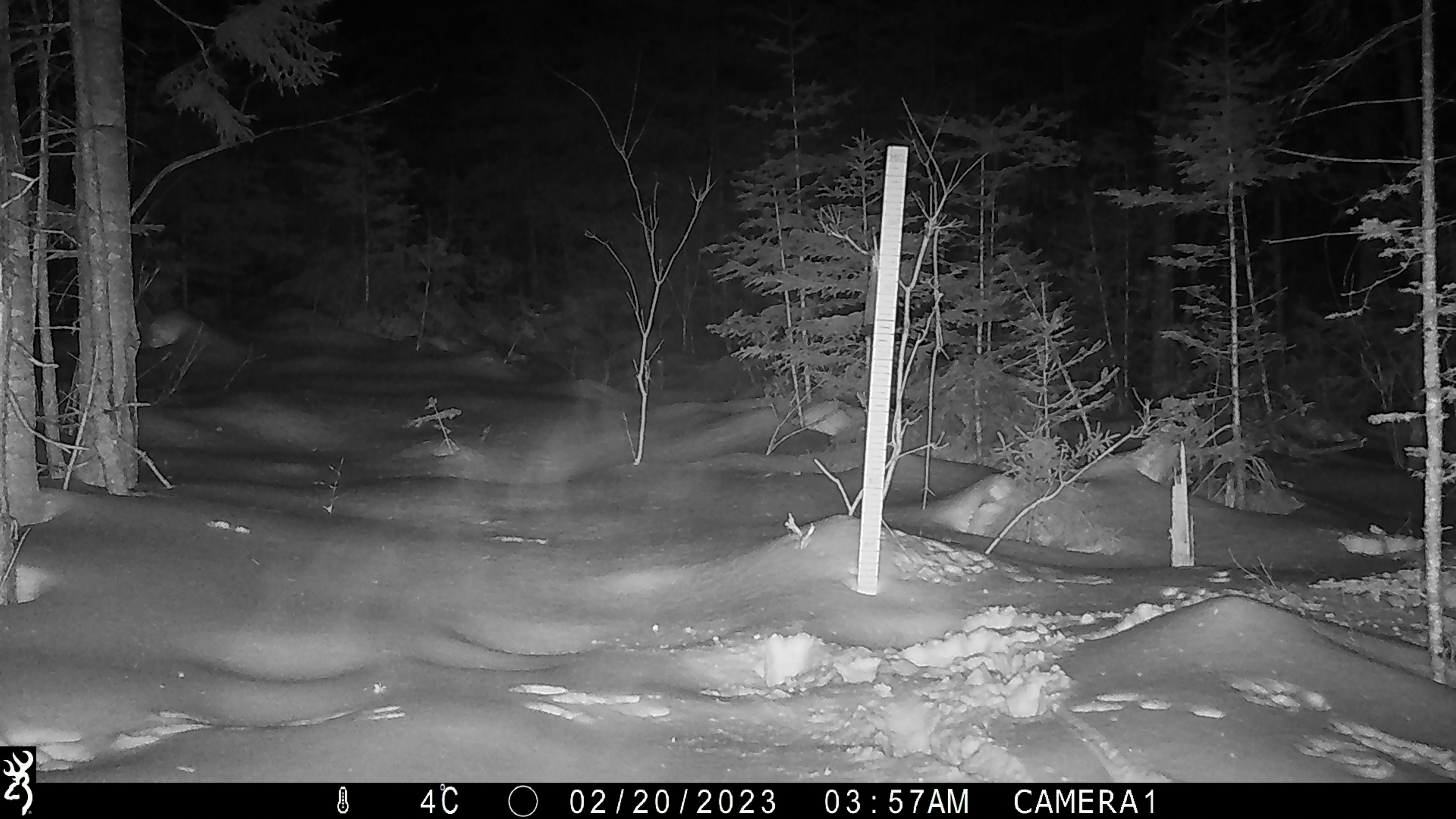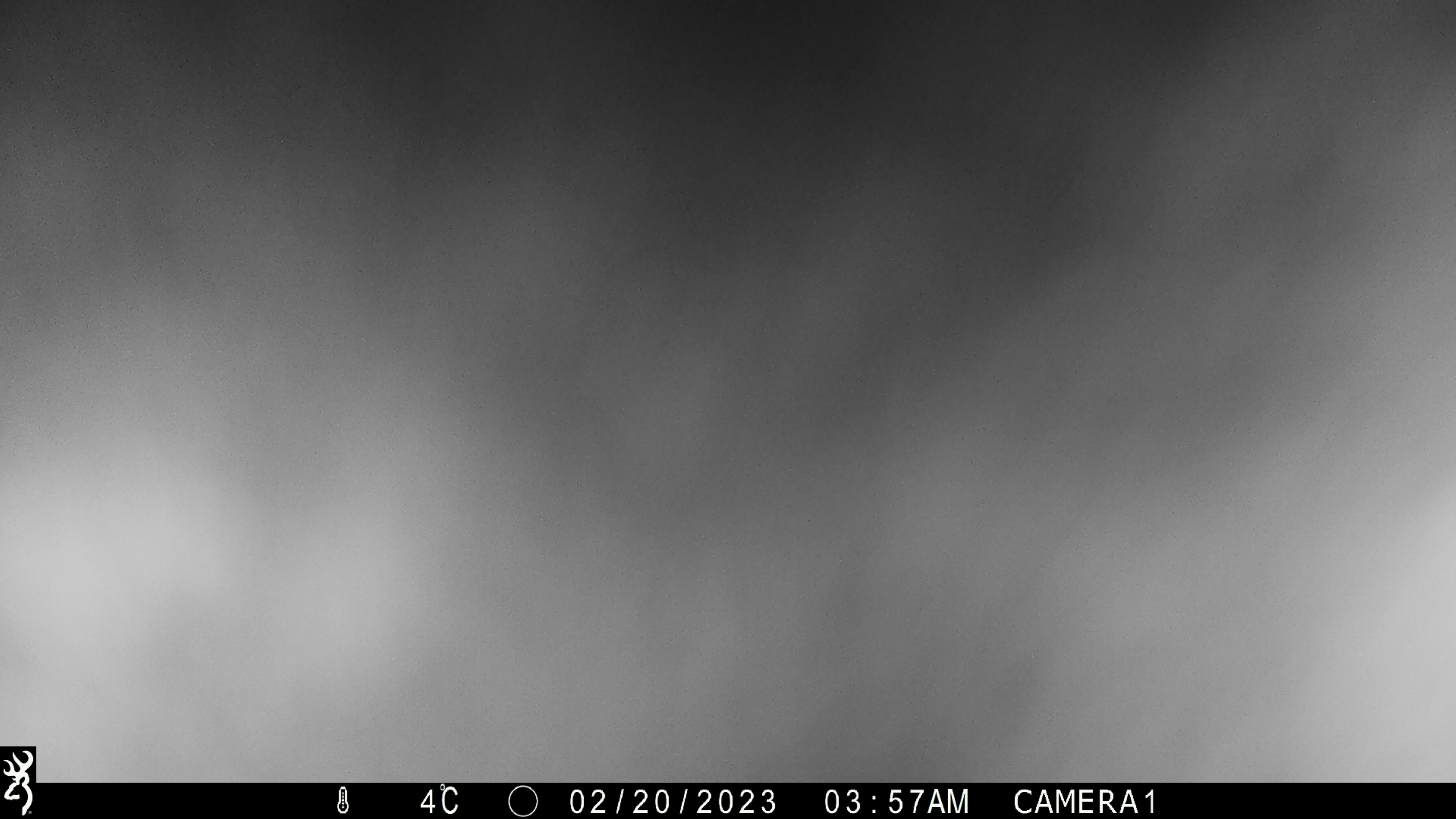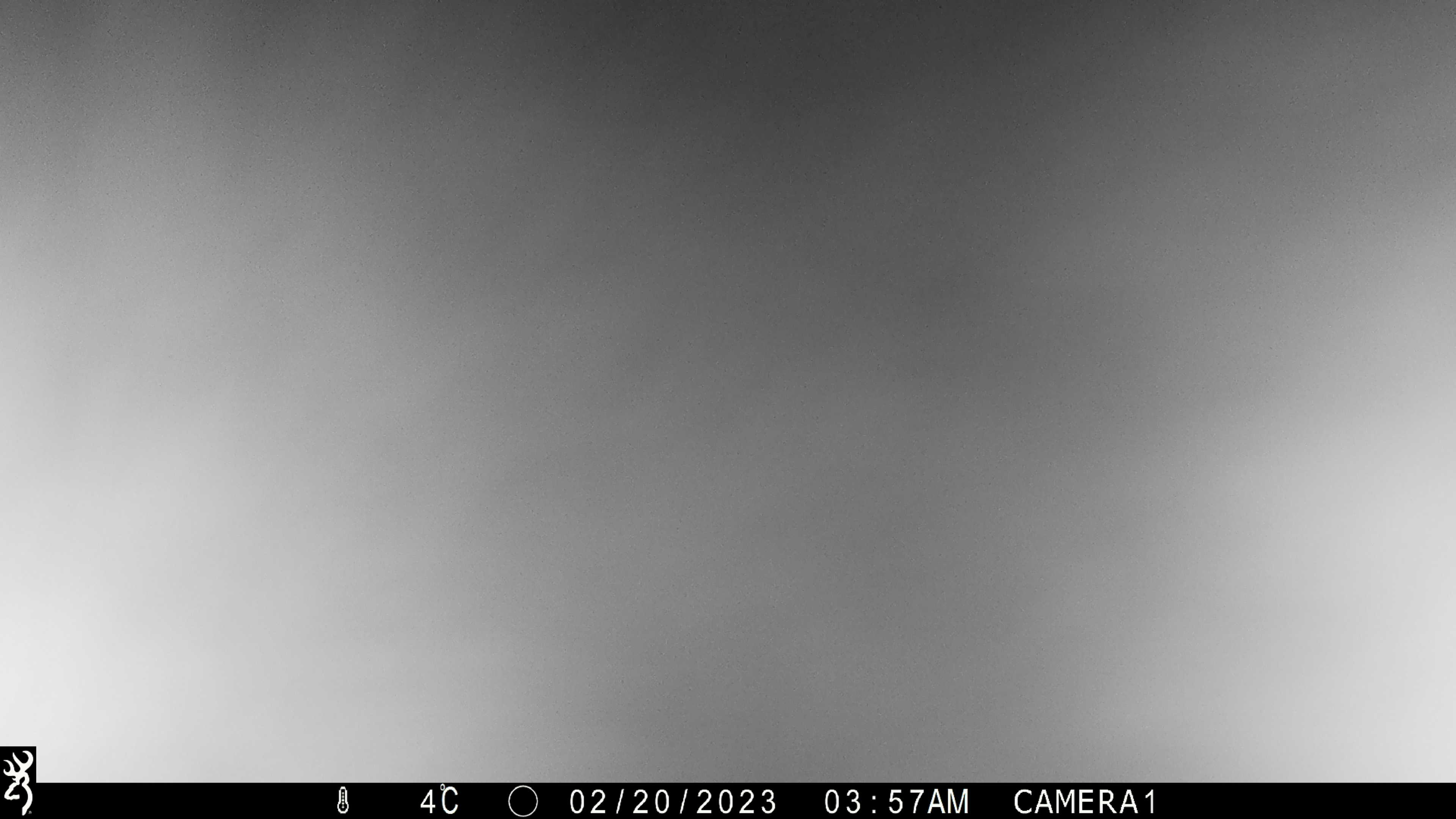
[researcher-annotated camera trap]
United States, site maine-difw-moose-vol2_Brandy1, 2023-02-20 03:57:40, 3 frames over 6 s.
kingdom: Animalia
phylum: Chordata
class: Mammalia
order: Artiodactyla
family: Cervidae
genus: Alces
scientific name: Alces alces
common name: moose